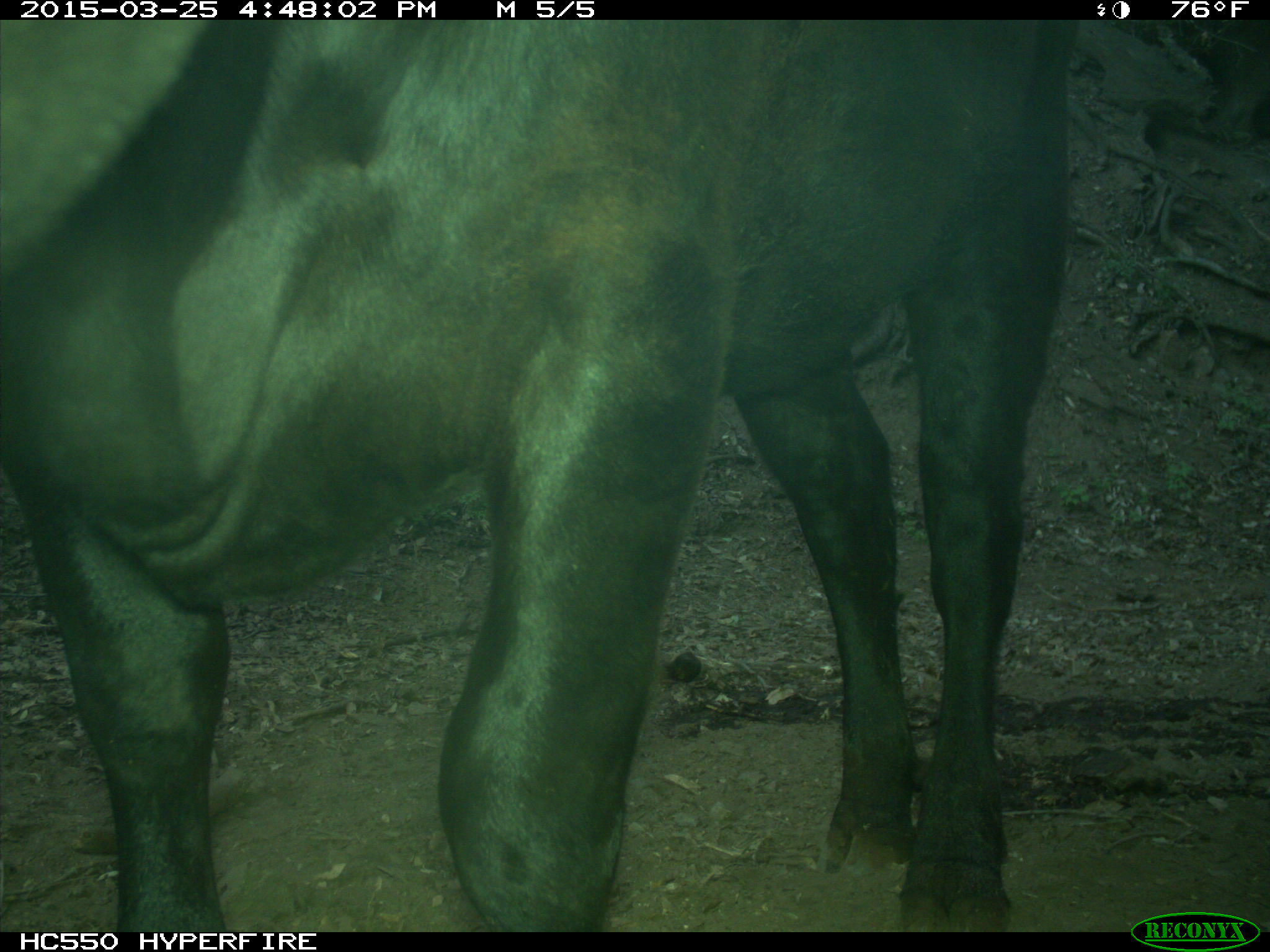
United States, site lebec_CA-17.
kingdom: Animalia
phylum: Chordata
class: Mammalia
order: Artiodactyla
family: Bovidae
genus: Bos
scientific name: Bos taurus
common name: domestic cow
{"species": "Bos taurus (domestic cow)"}